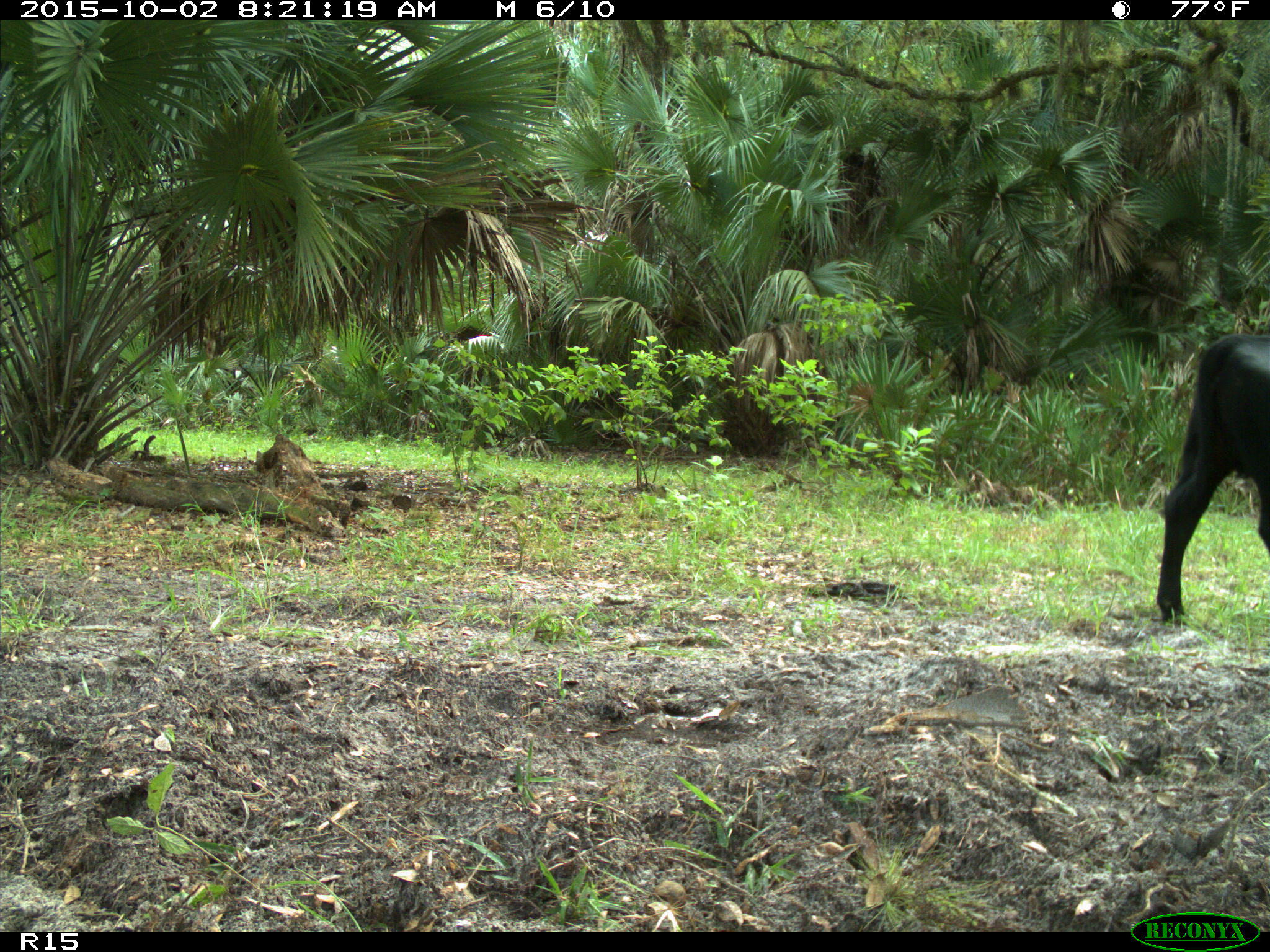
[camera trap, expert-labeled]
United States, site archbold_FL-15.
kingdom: Animalia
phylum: Chordata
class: Mammalia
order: Artiodactyla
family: Bovidae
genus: Bos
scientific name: Bos taurus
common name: domestic cow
Bos taurus (domestic cow).